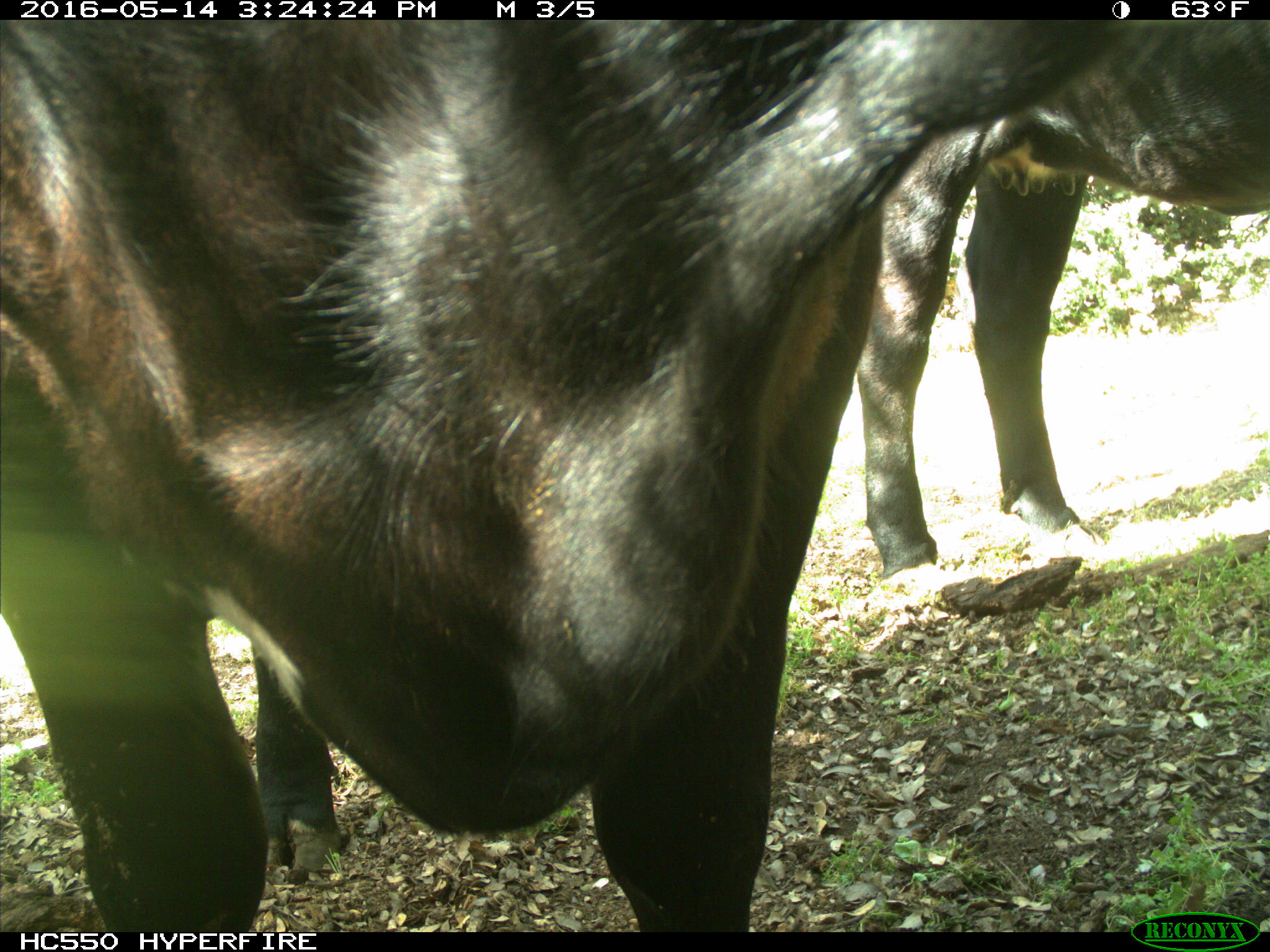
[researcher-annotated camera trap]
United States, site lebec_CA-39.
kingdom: Animalia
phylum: Chordata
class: Mammalia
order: Artiodactyla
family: Bovidae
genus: Bos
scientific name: Bos taurus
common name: domestic cow